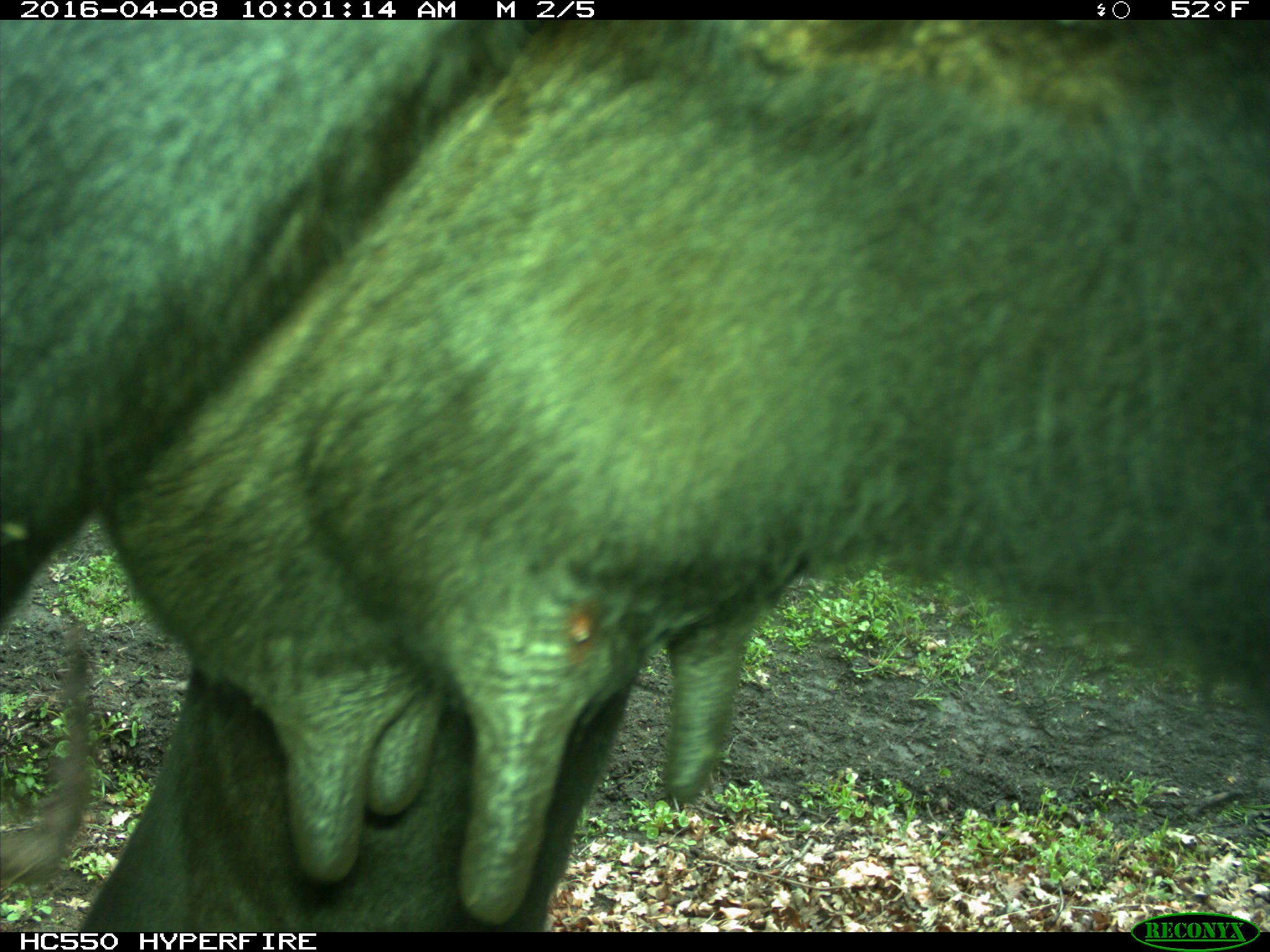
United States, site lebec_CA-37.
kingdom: Animalia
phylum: Chordata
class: Mammalia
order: Artiodactyla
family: Bovidae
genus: Bos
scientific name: Bos taurus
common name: domestic cow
Bos taurus (domestic cow).